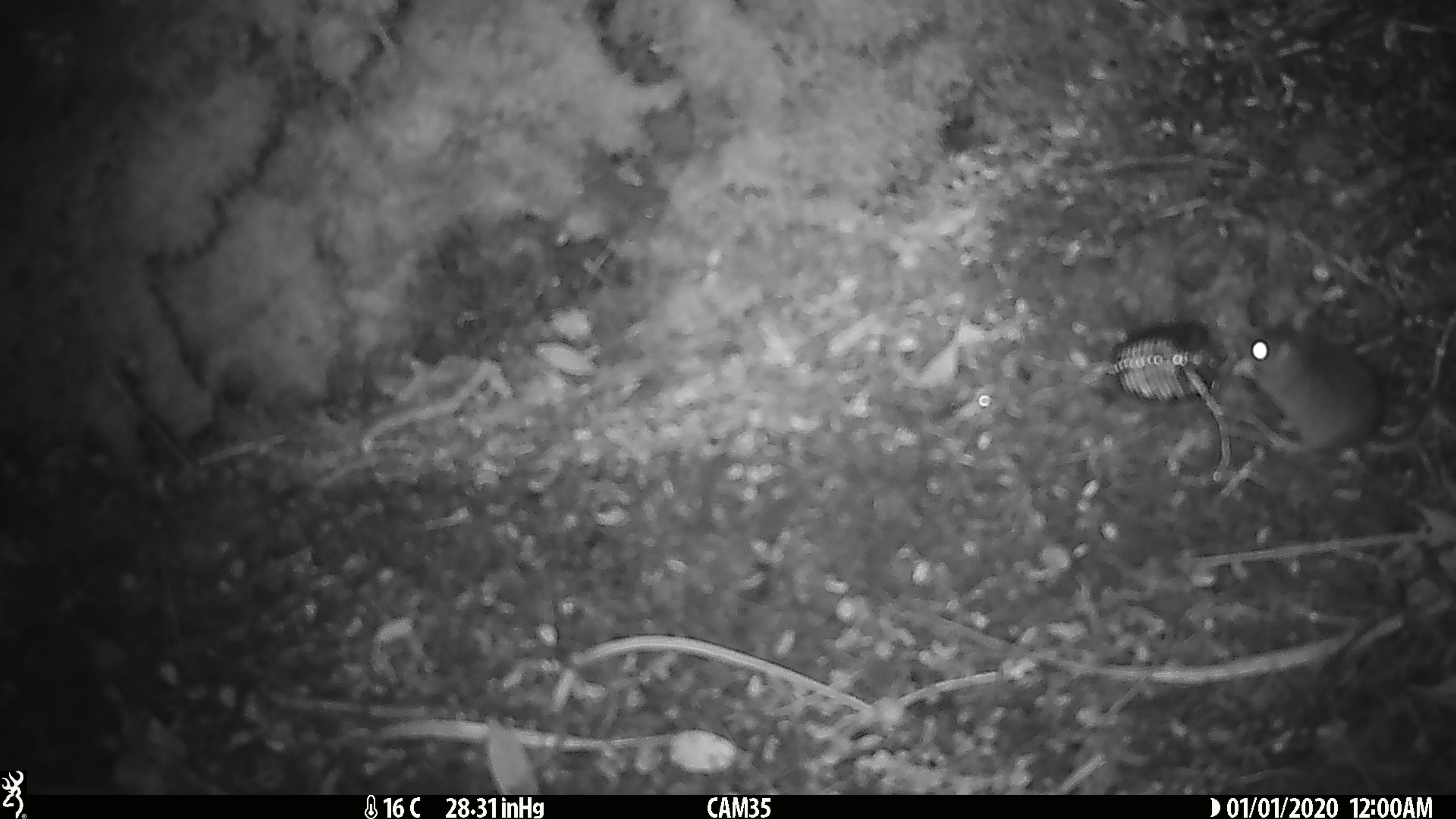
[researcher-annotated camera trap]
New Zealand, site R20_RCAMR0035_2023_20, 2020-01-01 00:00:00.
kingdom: Animalia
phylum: Chordata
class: Mammalia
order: Rodentia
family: Muridae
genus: Mus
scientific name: Mus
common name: mouse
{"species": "mouse (Mus)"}